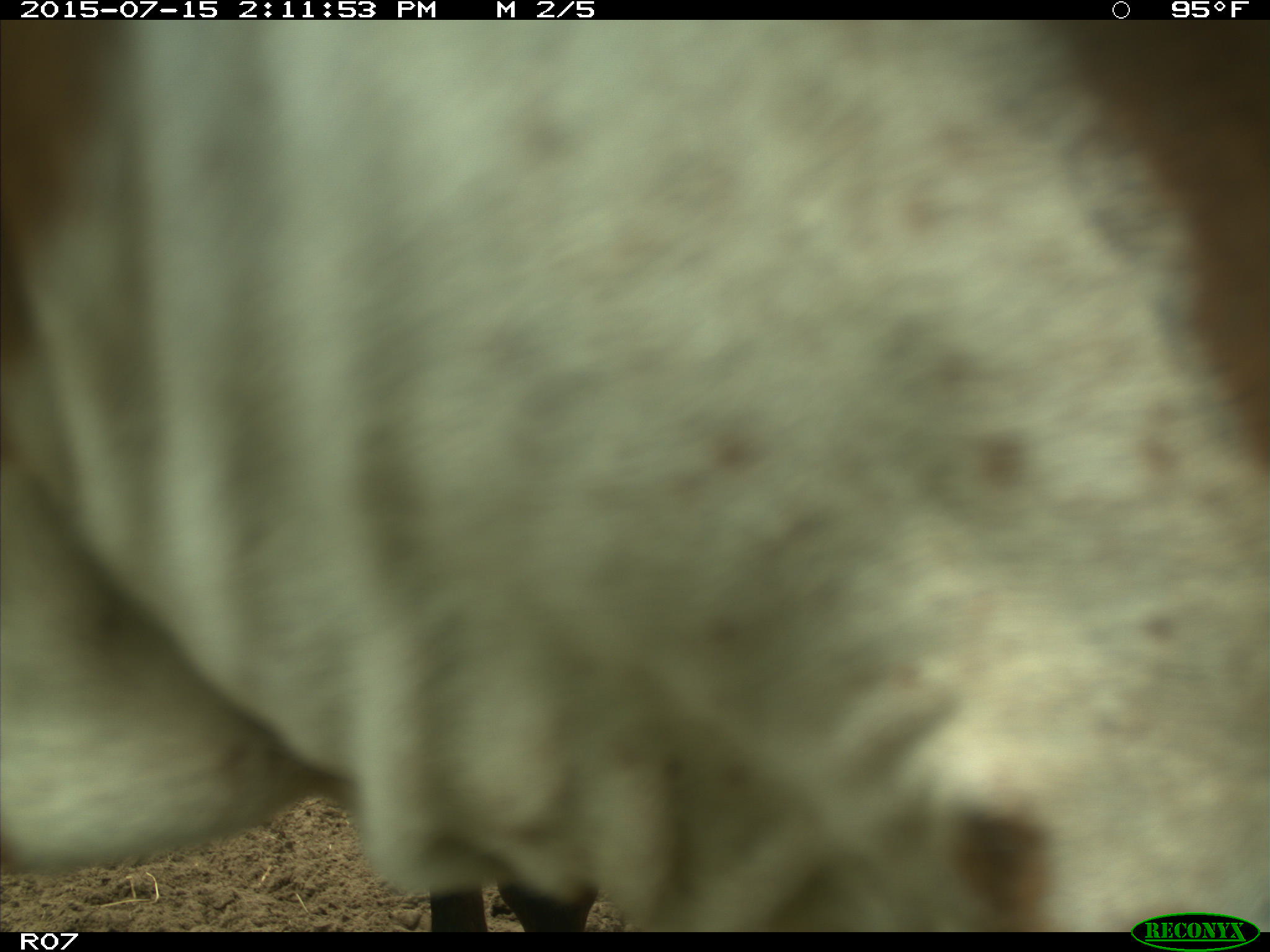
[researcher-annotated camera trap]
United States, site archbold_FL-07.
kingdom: Animalia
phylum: Chordata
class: Mammalia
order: Artiodactyla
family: Bovidae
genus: Bos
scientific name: Bos taurus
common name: domestic cow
Bos taurus (domestic cow).